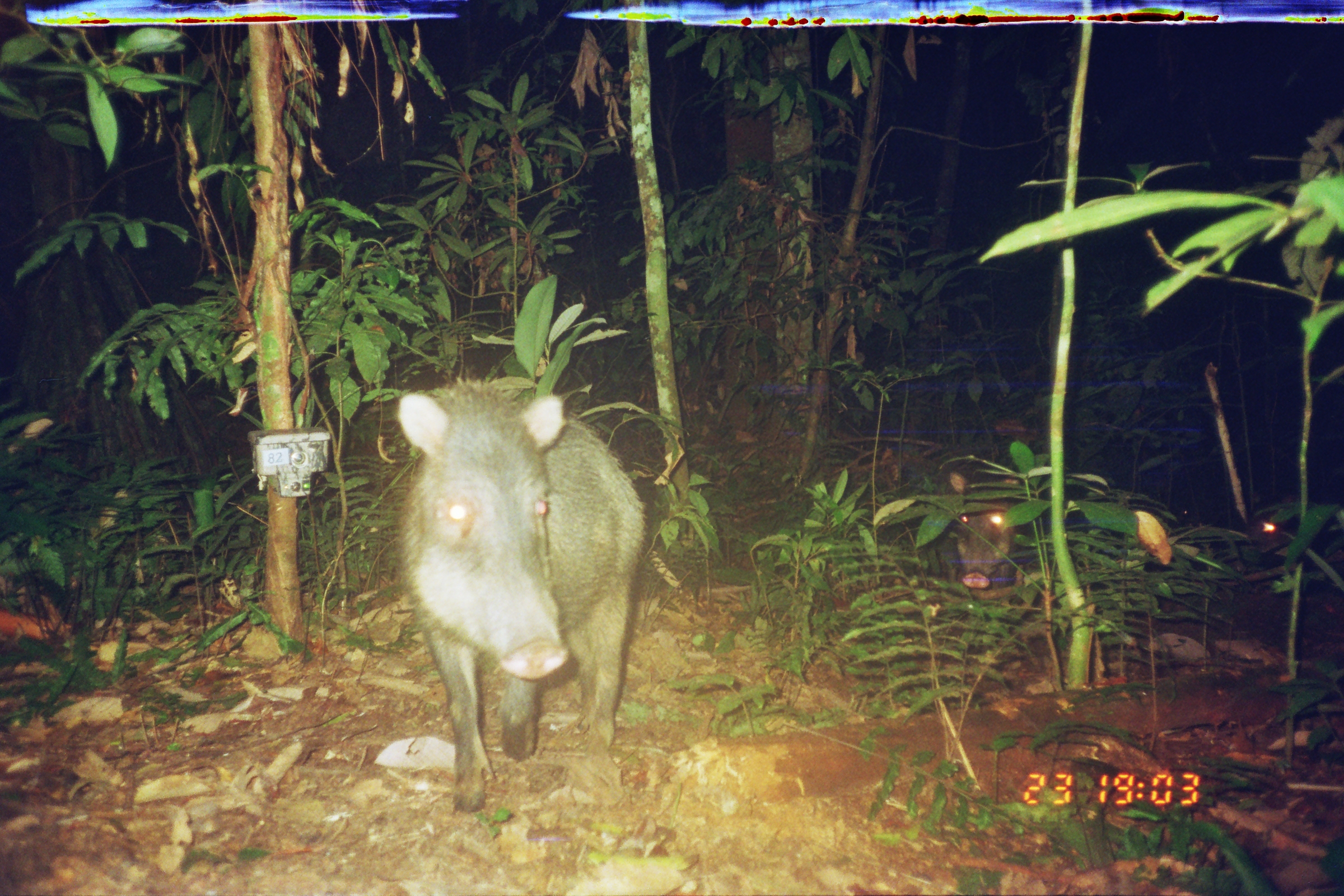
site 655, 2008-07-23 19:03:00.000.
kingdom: Animalia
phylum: Chordata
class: Mammalia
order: Artiodactyla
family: Tayassuidae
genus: Tayassu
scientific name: Tayassu pecari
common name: white-lipped peccary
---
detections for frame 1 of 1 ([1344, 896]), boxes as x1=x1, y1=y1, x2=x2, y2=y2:
tayassu pecari: x1=394, y1=373, x2=649, y2=814; x1=938, y1=468, x2=1038, y2=609; x1=1245, y1=499, x2=1339, y2=570